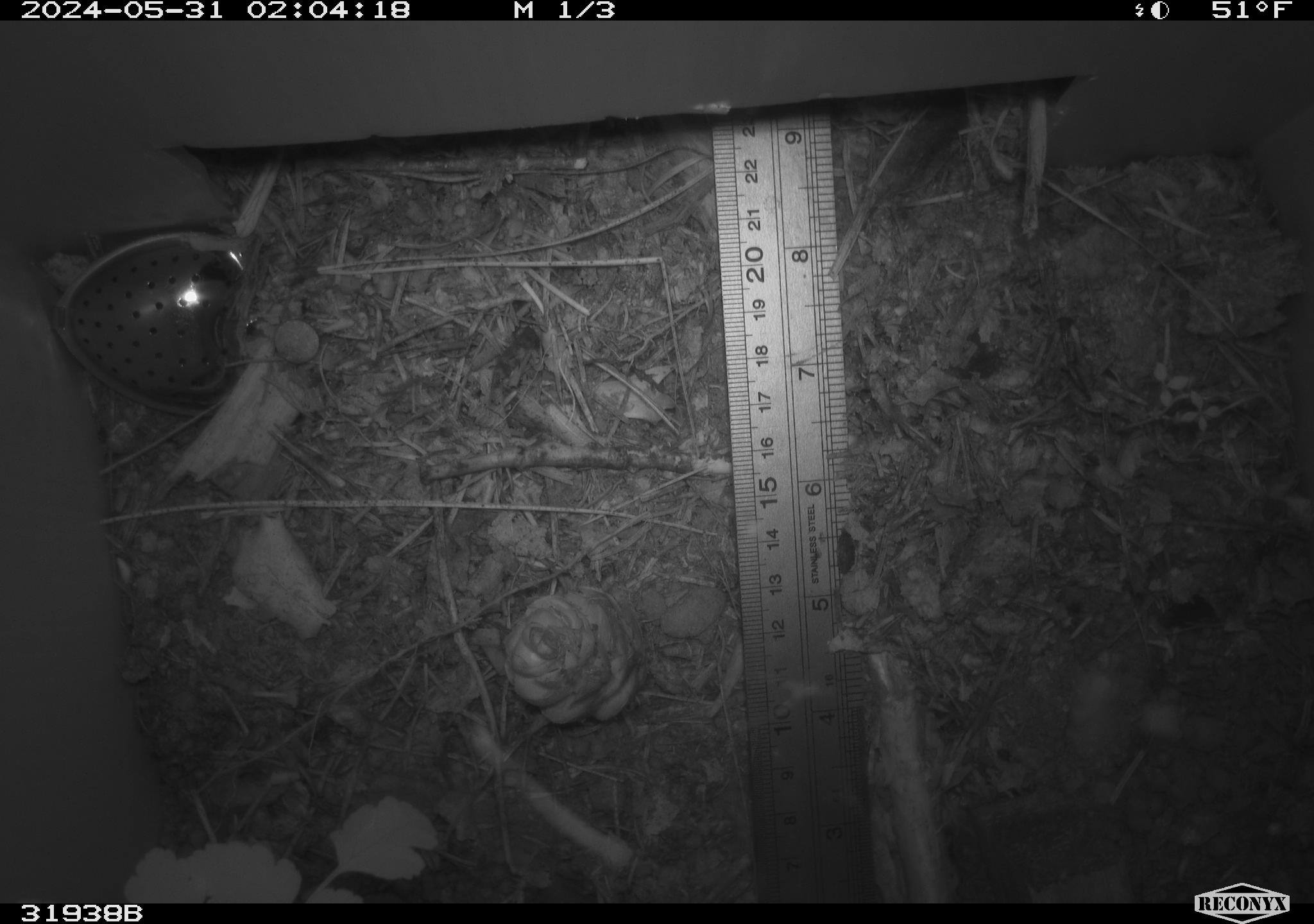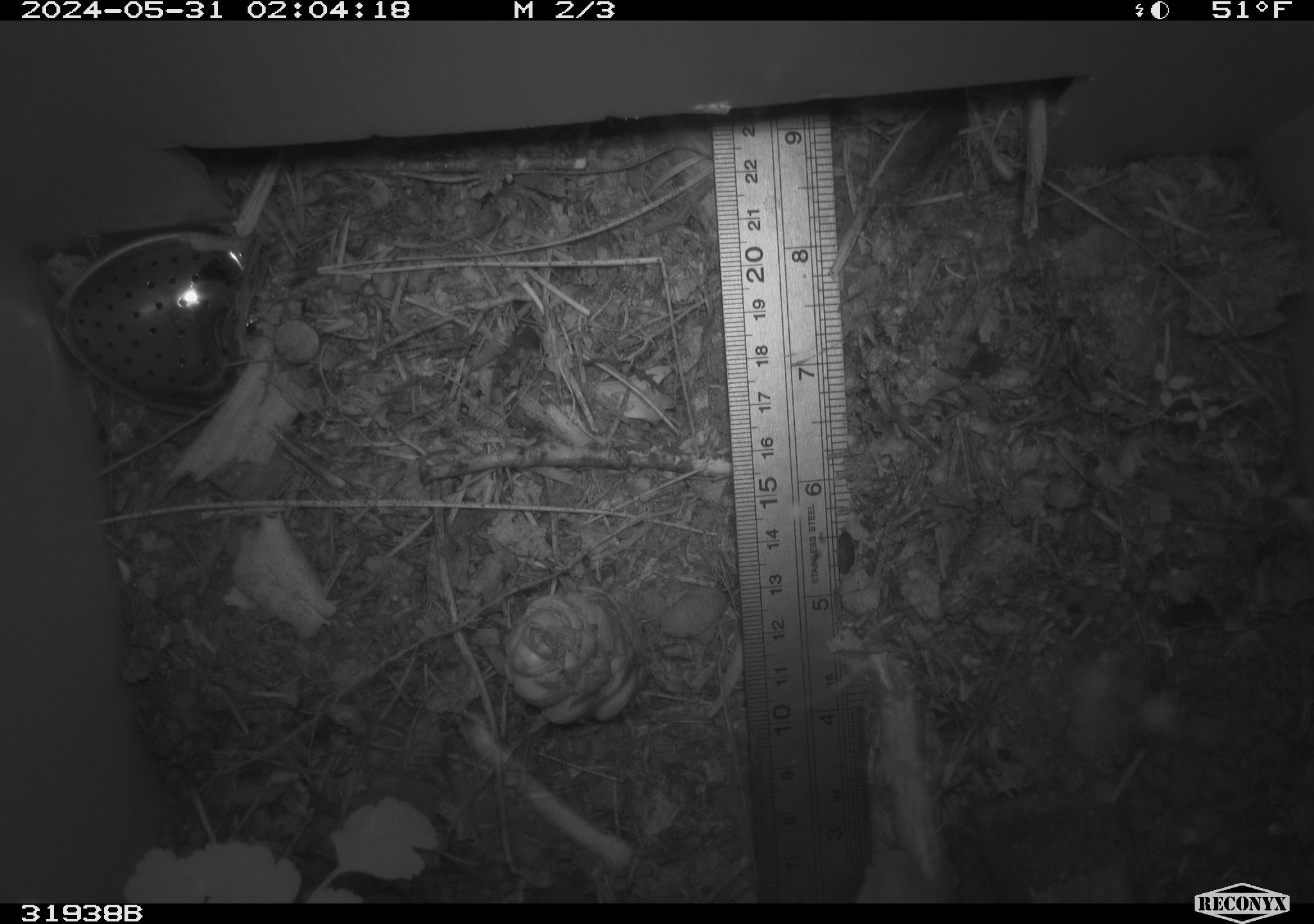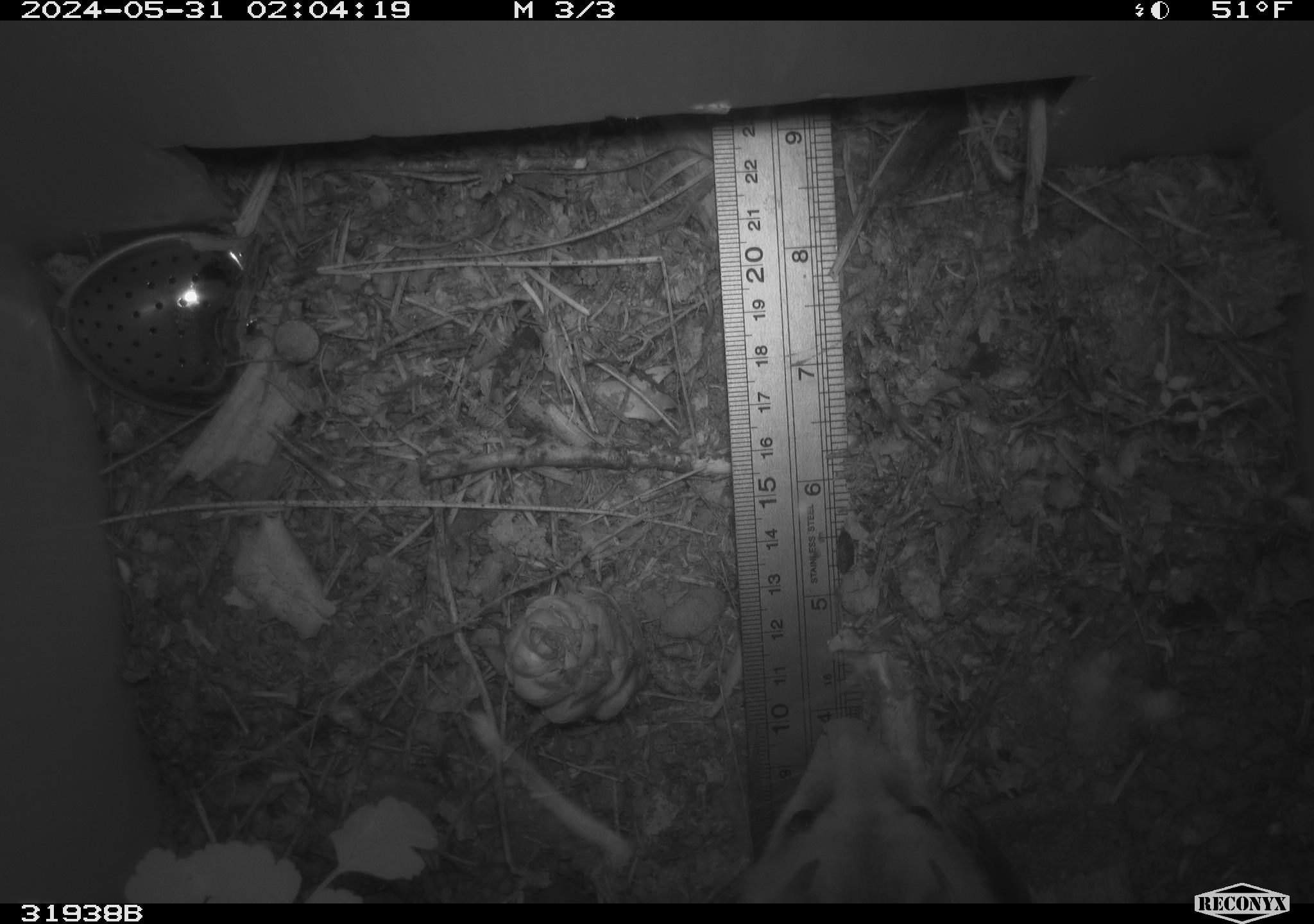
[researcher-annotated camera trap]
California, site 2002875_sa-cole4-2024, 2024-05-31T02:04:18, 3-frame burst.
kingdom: Animalia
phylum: Chordata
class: Mammalia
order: Didelphimorphia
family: Didelphidae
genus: Didelphis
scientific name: Didelphis virginiana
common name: virginia opossum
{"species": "virginia opossum (Didelphis virginiana)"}